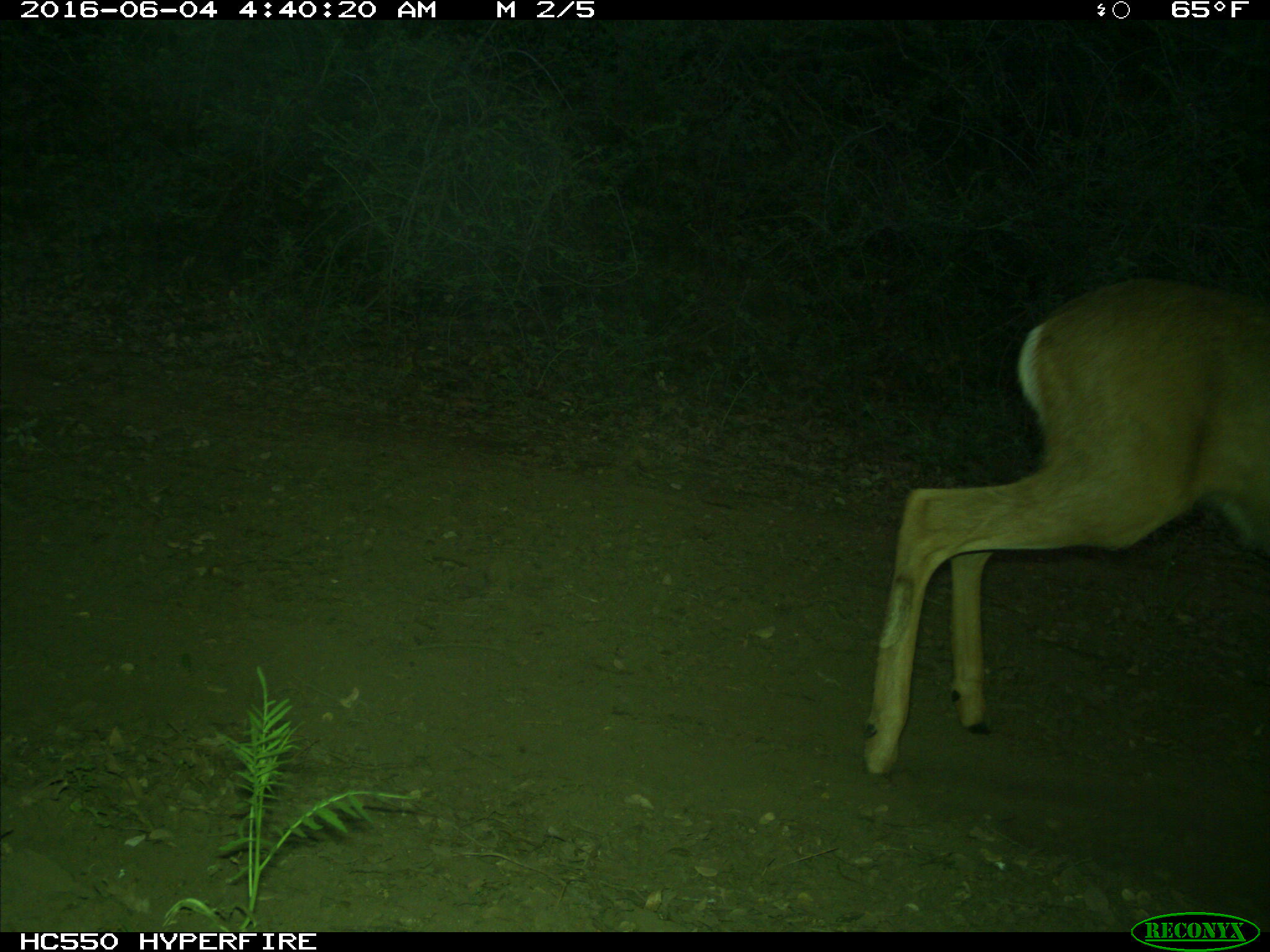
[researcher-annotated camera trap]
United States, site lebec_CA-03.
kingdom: Animalia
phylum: Chordata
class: Mammalia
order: Artiodactyla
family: Cervidae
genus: Odocoileus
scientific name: Odocoileus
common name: deer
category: unidentified deer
Unidentified deer (deer) (Odocoileus).